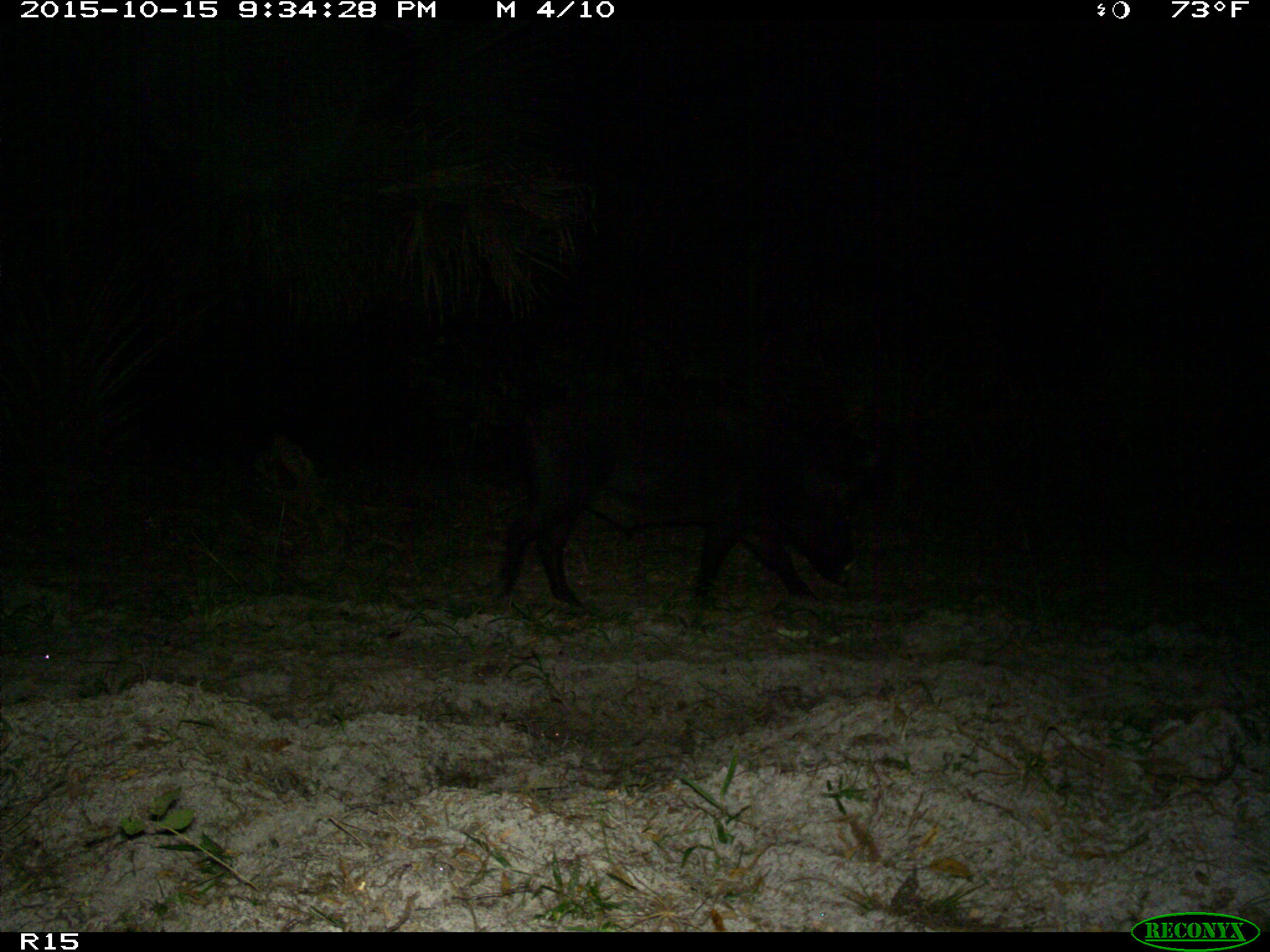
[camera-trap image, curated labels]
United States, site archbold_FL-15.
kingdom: Animalia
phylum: Chordata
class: Mammalia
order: Artiodactyla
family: Suidae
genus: Sus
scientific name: Sus scrofa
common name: wild boar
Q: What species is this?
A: Sus scrofa (wild boar).